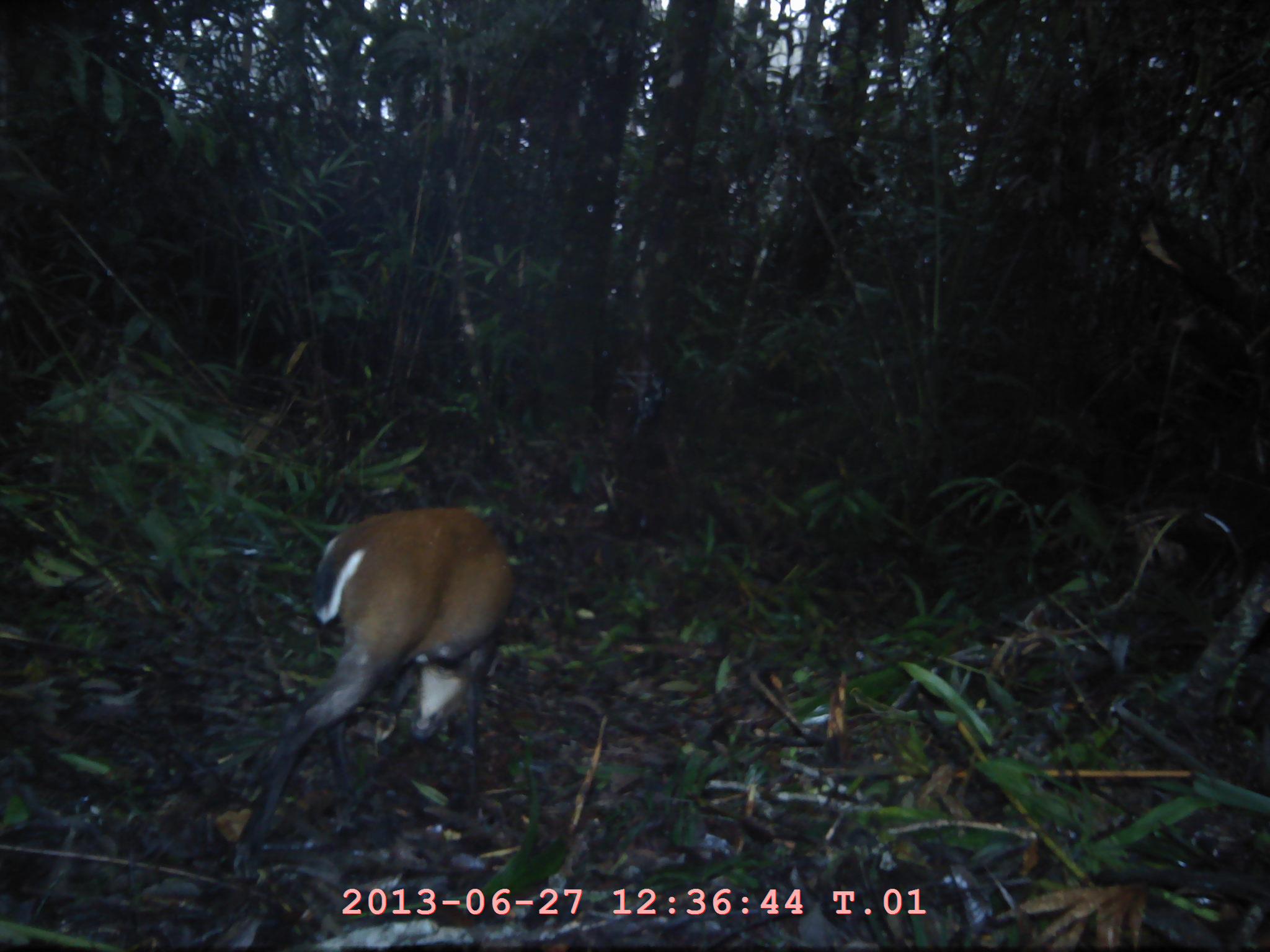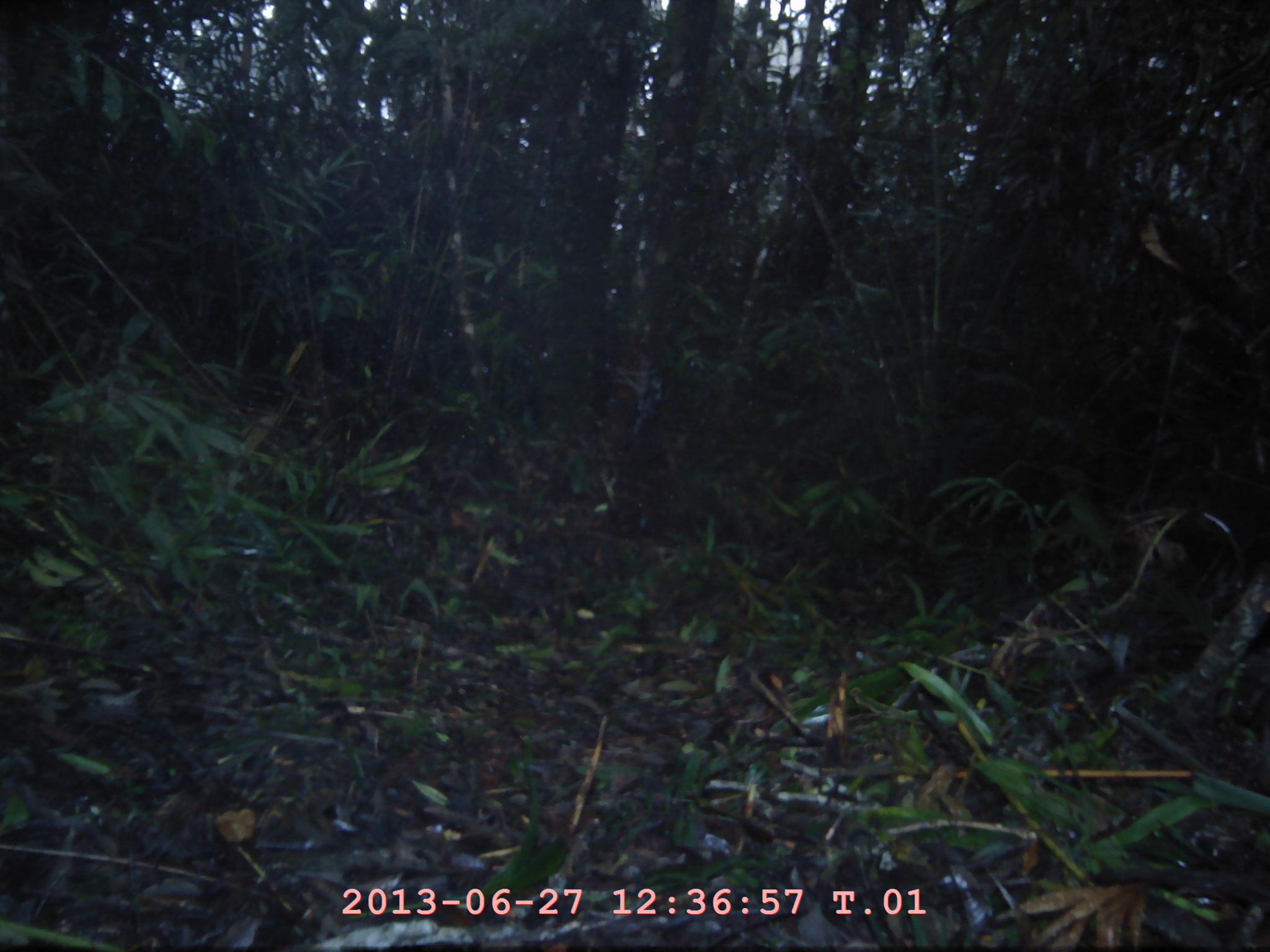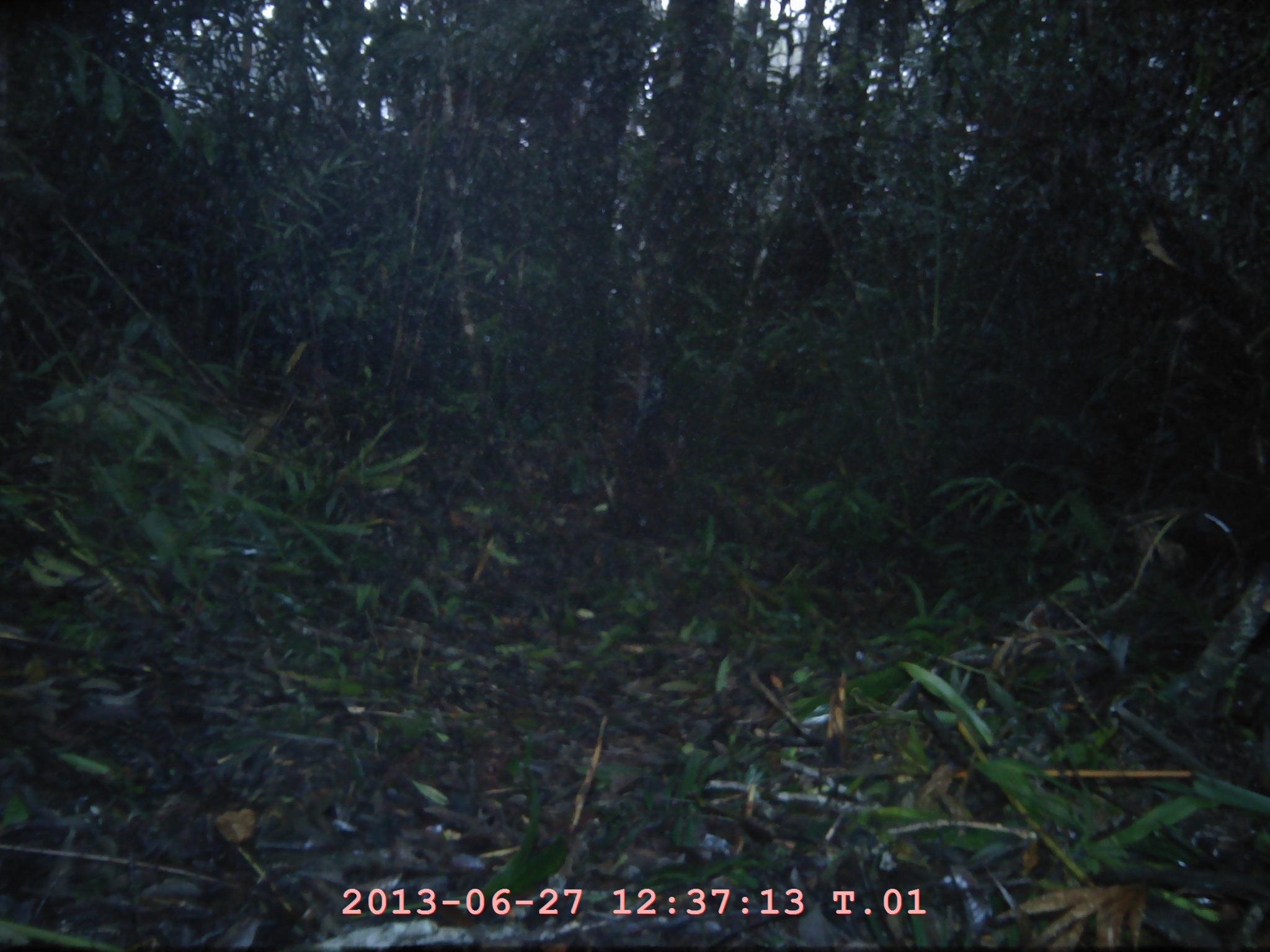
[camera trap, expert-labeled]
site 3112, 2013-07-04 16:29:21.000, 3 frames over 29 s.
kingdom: Animalia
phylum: Chordata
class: Mammalia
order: Artiodactyla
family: Cervidae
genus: Muntiacus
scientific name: Muntiacus muntjak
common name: southern red muntjac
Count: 1.